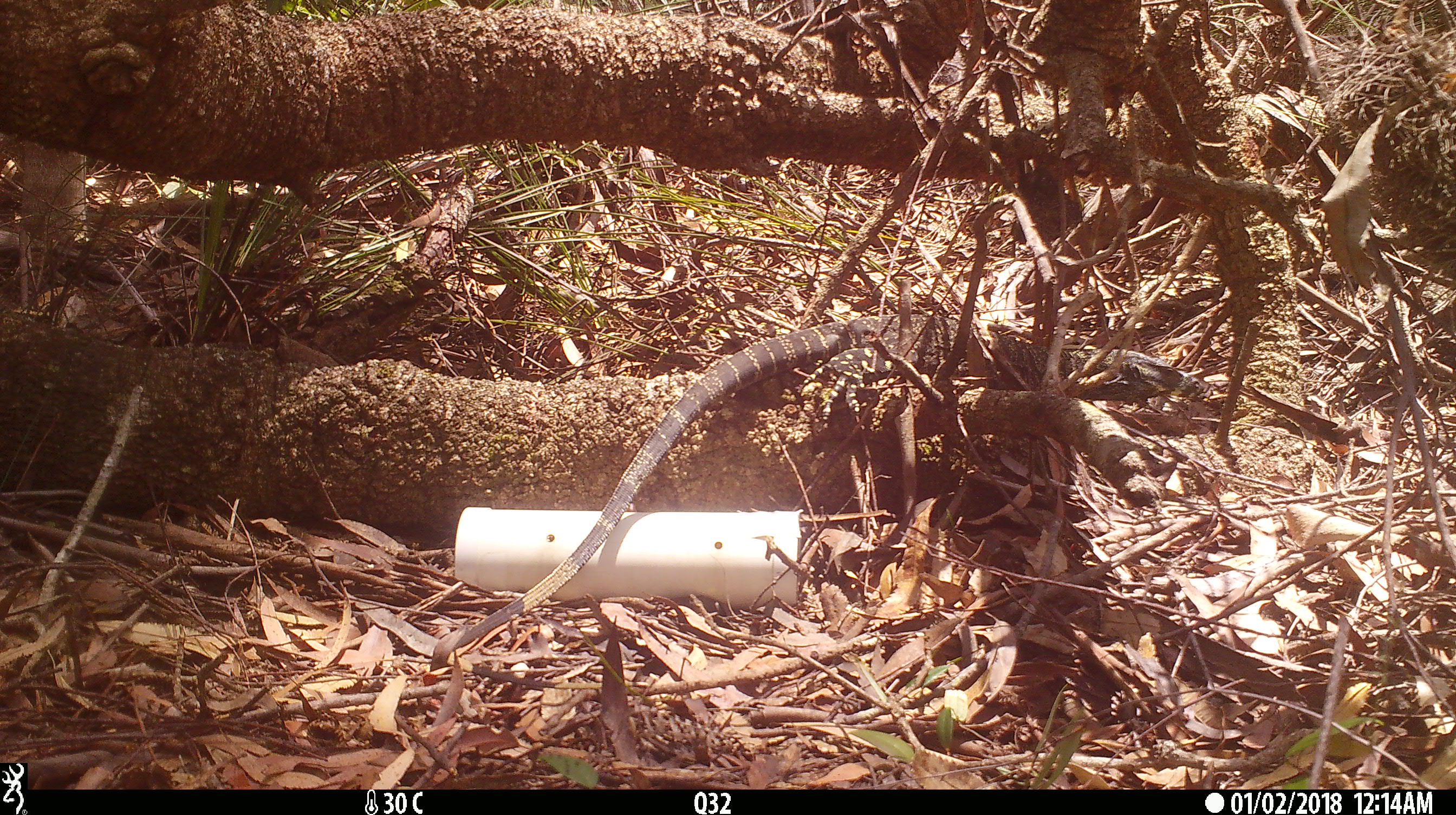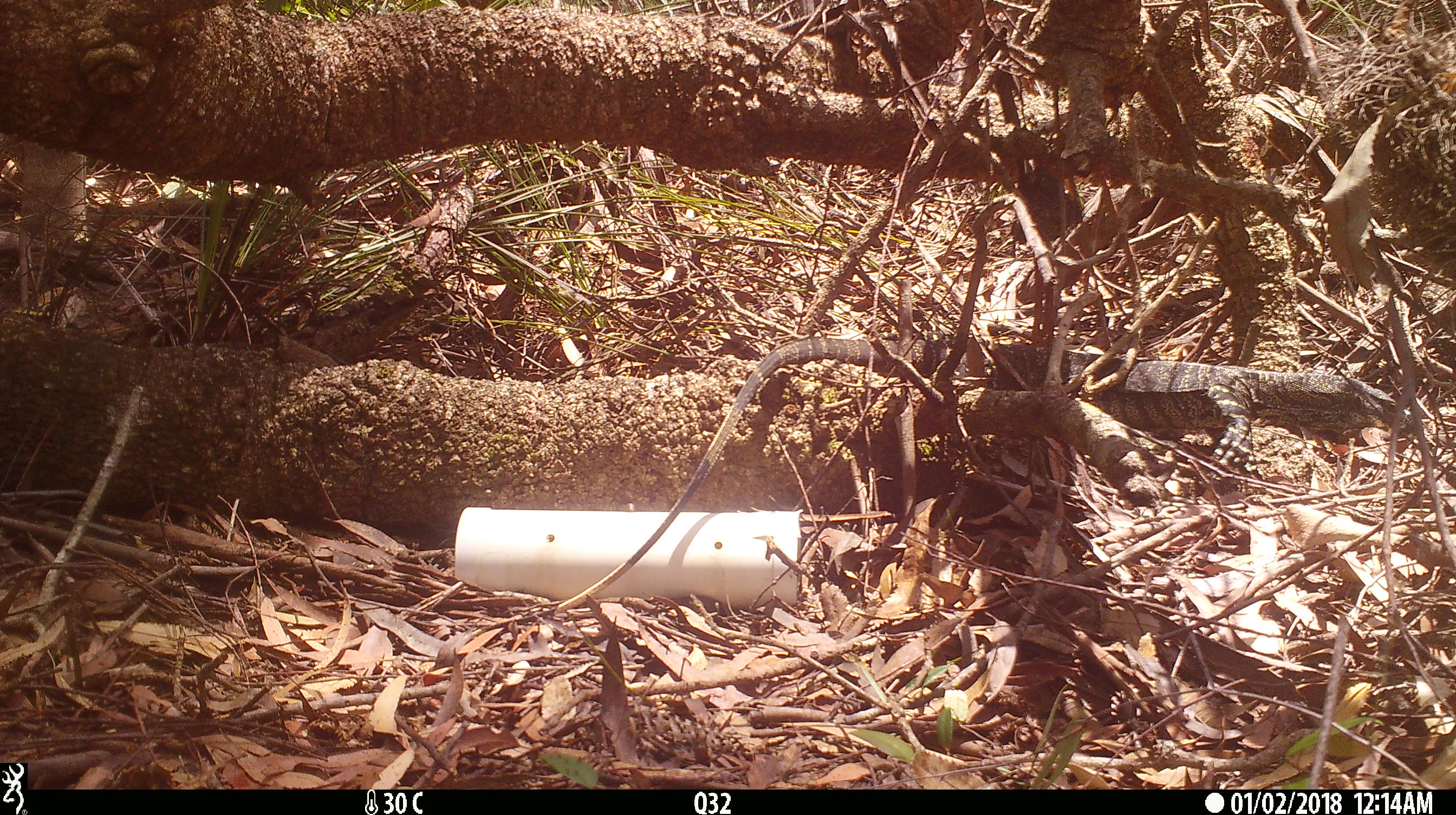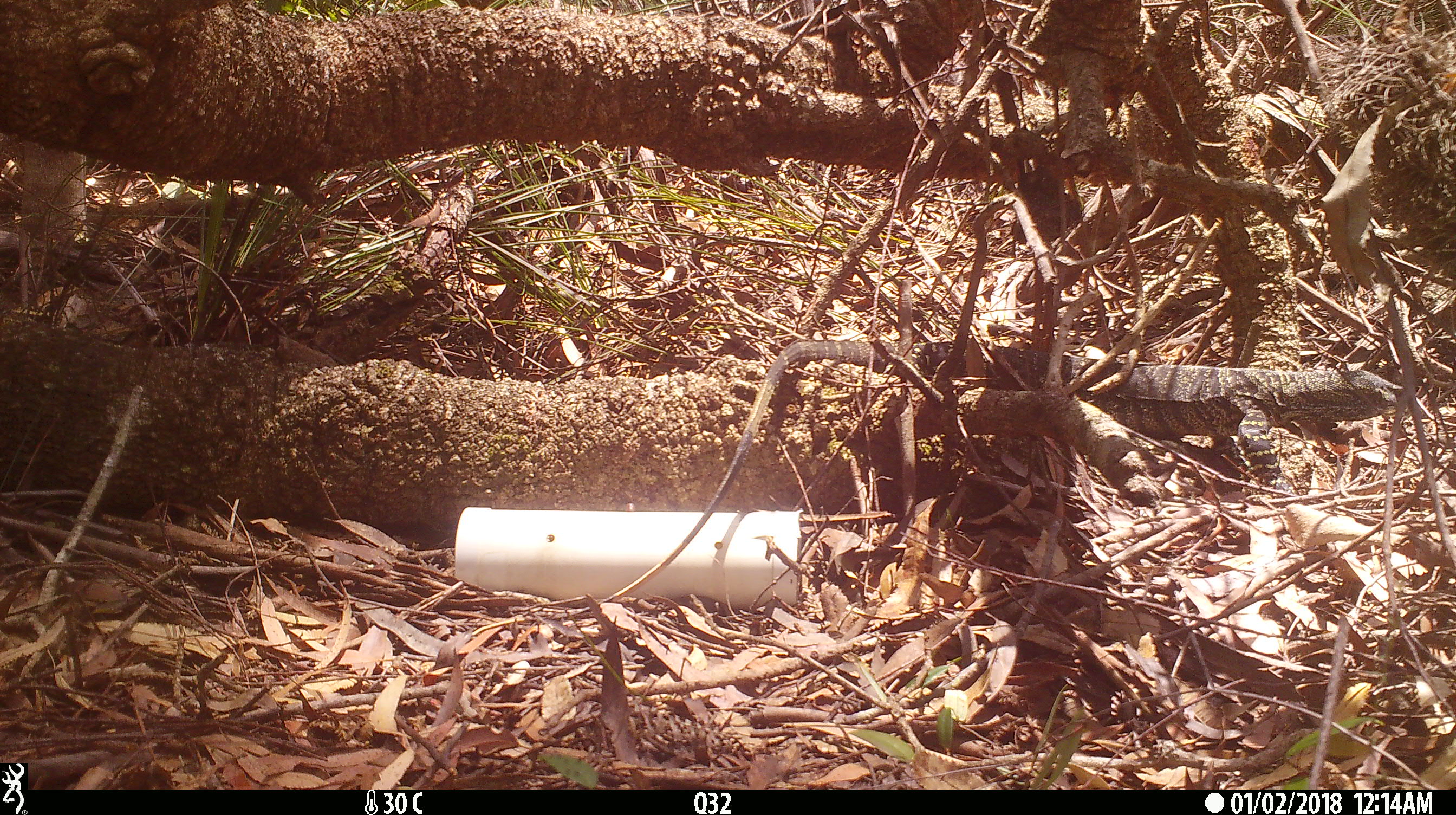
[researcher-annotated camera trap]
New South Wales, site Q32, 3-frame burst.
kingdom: Animalia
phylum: Chordata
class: Reptilia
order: Squamata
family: Varanidae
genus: Varanus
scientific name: Varanus varius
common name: lace monitor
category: goanna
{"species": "goanna (lace monitor) (Varanus varius)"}